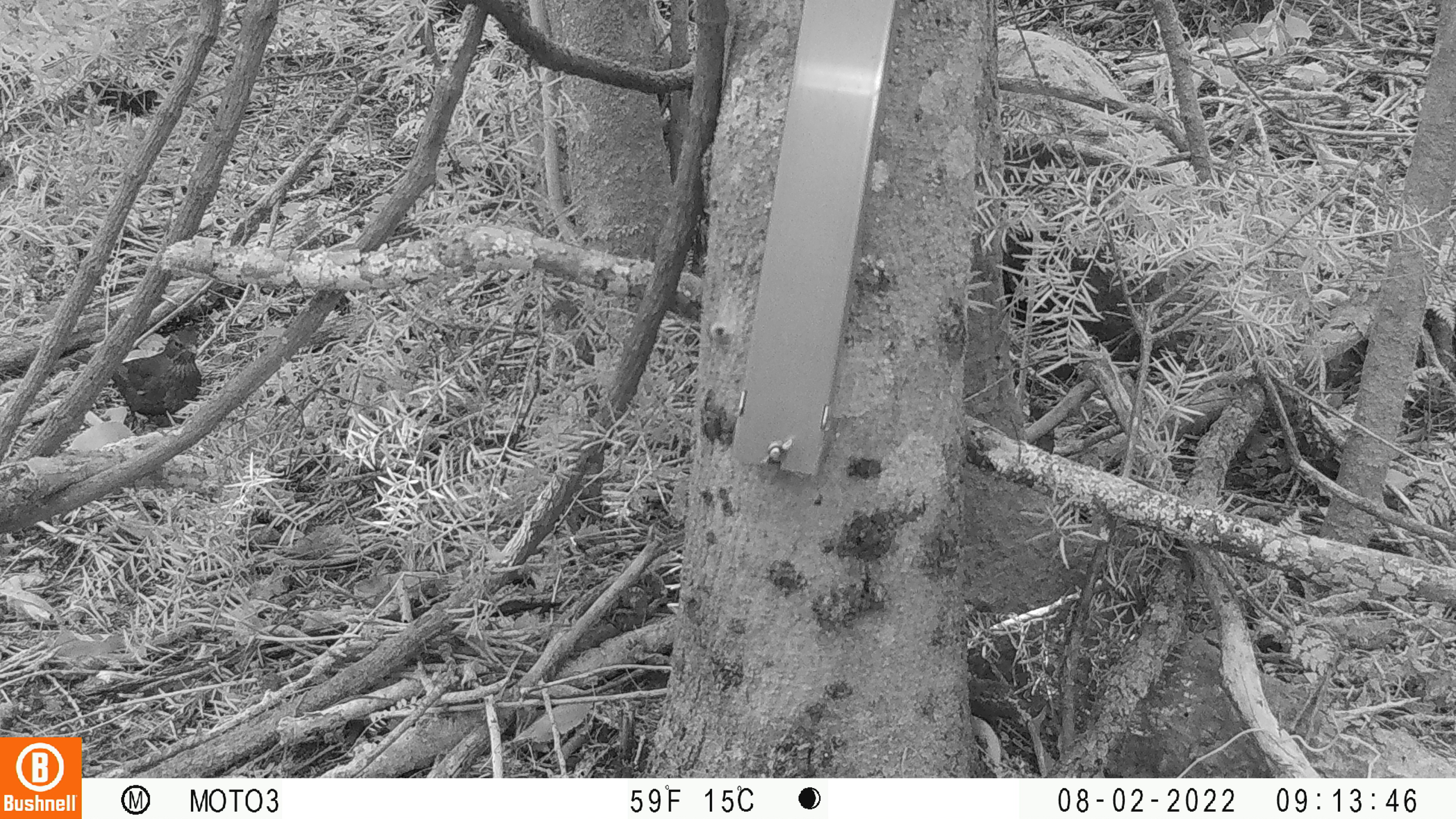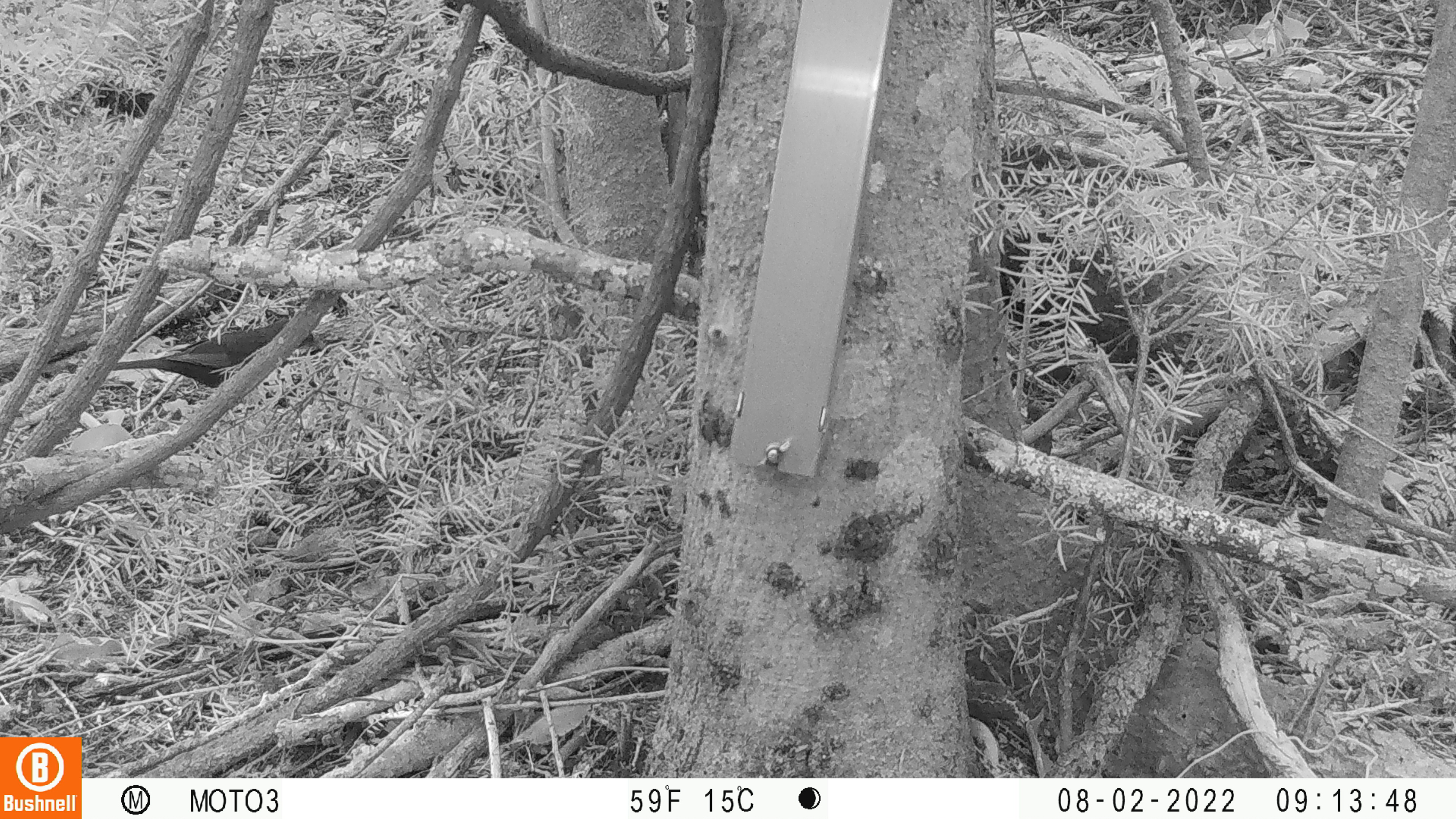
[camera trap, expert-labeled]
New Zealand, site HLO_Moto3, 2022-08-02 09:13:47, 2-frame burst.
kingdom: Animalia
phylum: Chordata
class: Aves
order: Passeriformes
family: Turdidae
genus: Turdus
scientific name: Turdus merula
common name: eurasian blackbird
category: blackbird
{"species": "blackbird (eurasian blackbird) (Turdus merula)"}